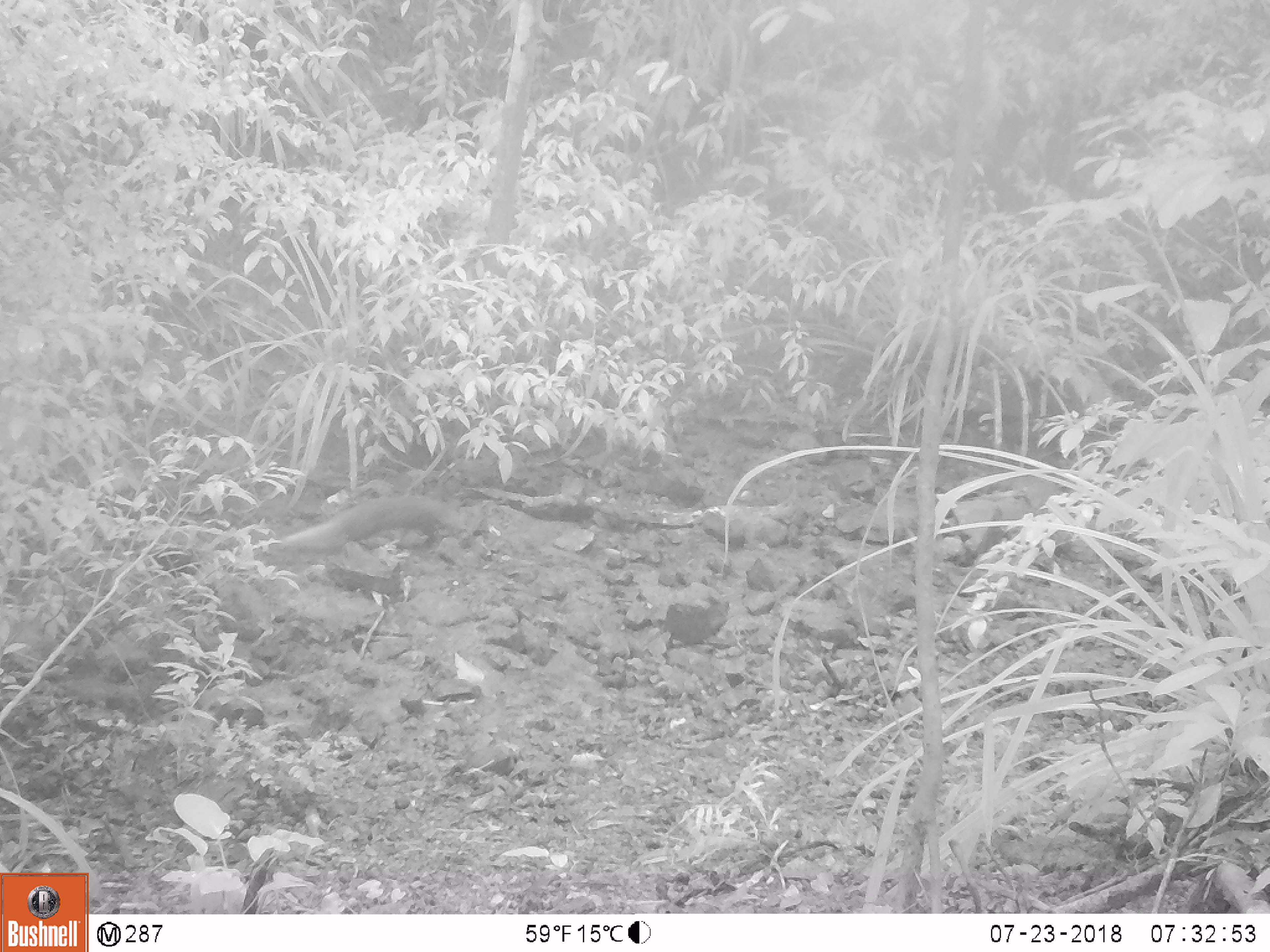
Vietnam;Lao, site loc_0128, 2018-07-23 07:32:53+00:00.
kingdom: Animalia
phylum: Chordata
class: Mammalia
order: Carnivora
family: Herpestidae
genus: Urva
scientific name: Urva urva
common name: crab-eating mongoose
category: crab eating mongoose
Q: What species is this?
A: Crab eating mongoose (crab-eating mongoose) (Urva urva).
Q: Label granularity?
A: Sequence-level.